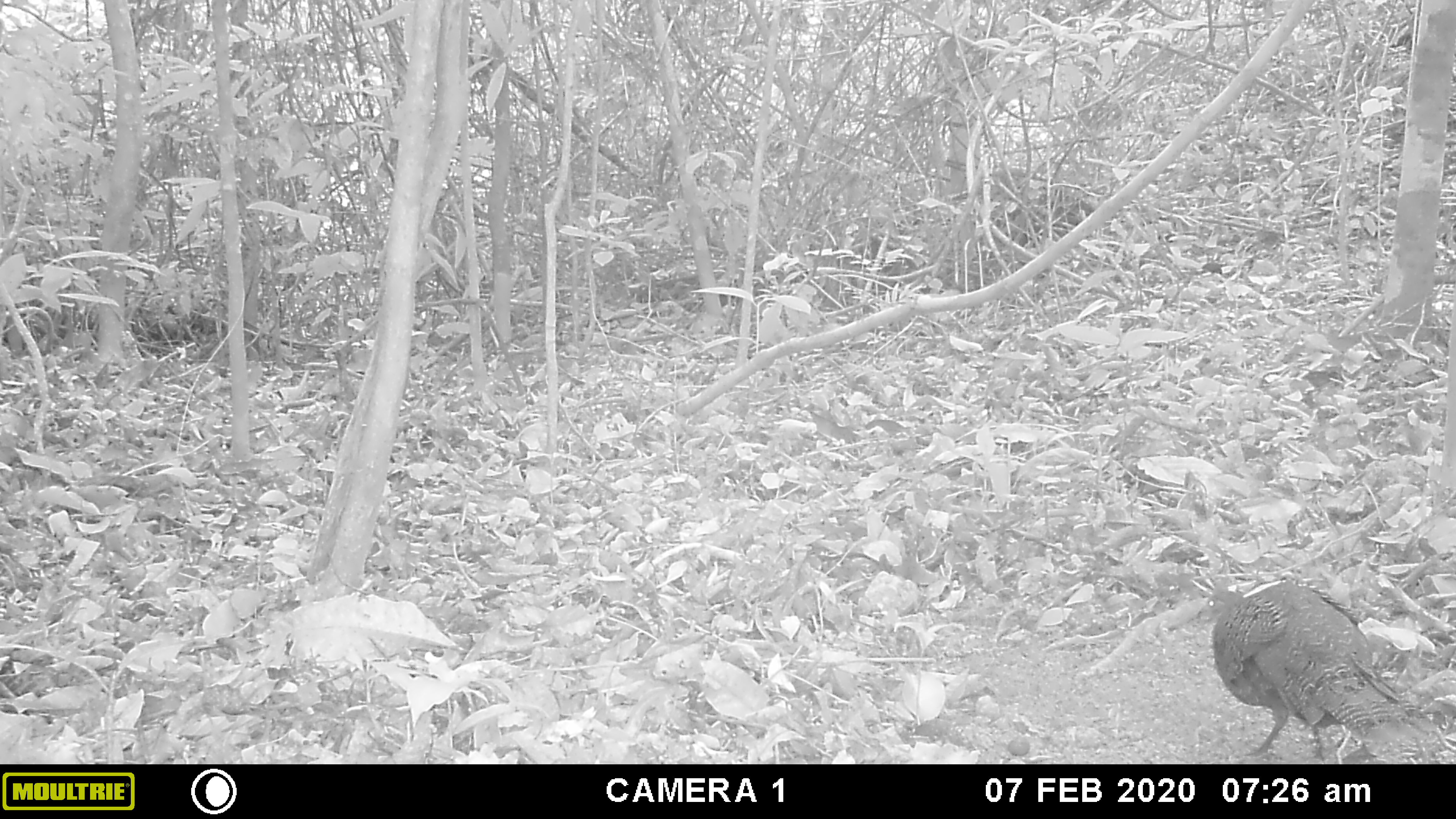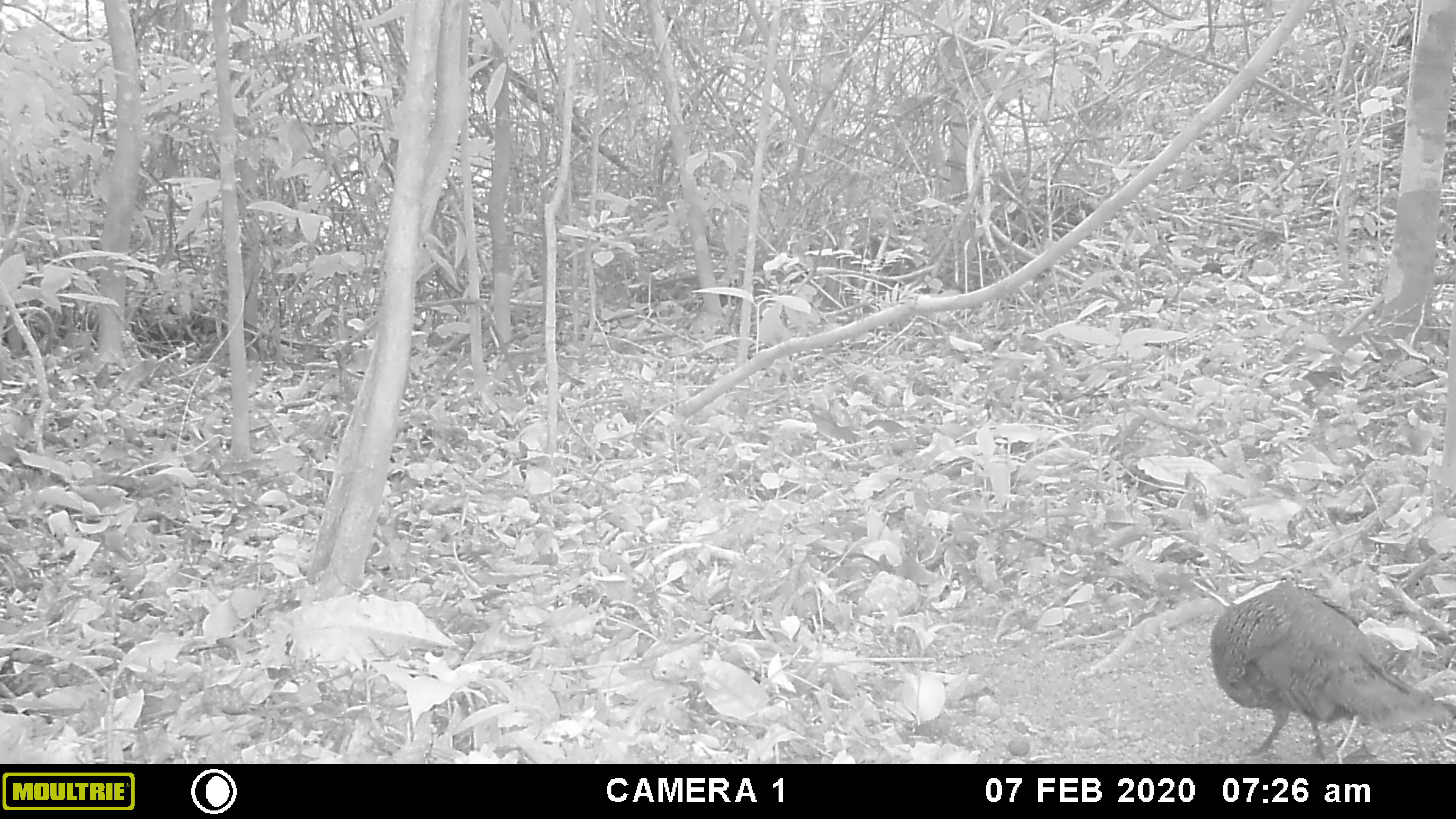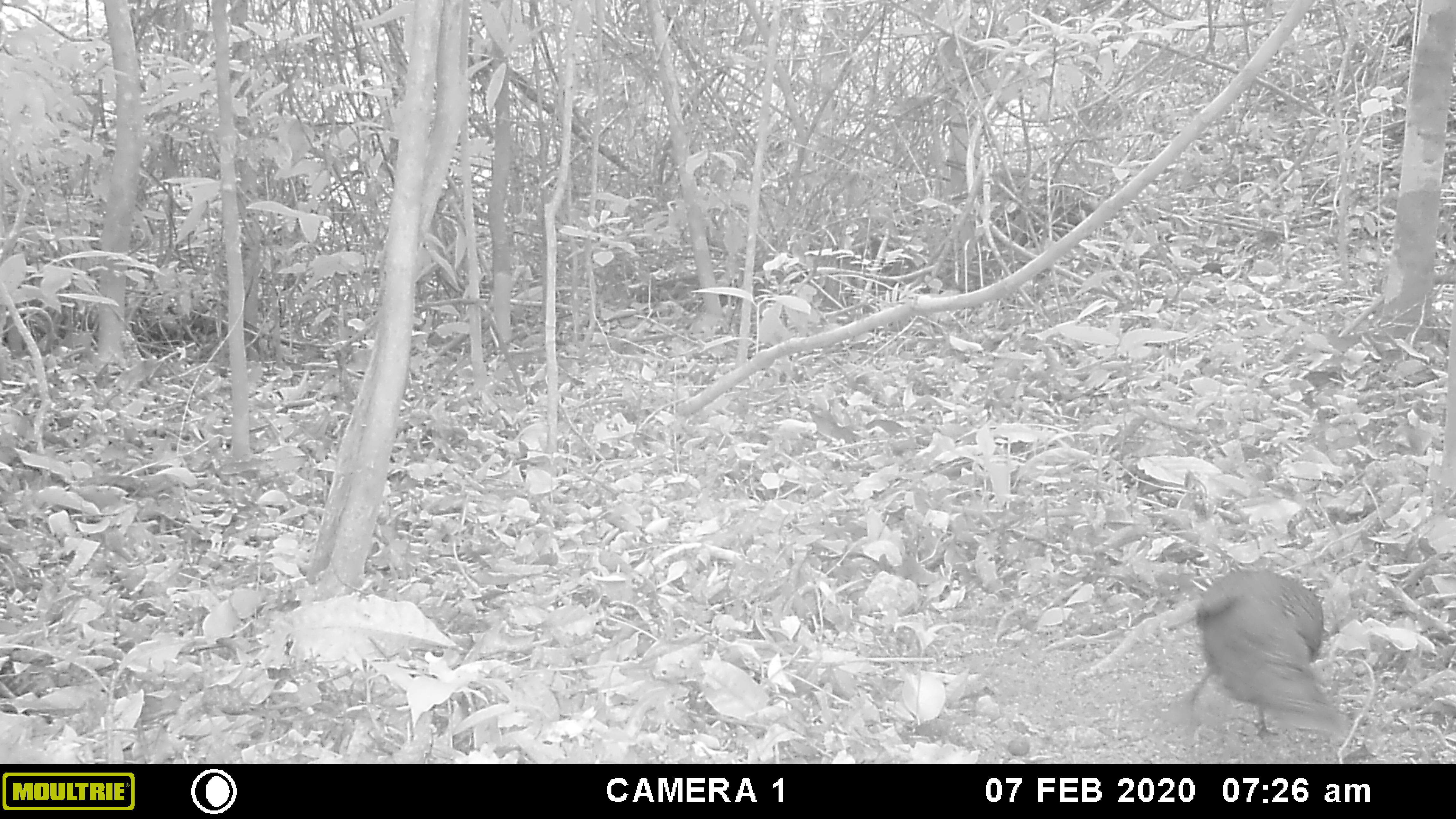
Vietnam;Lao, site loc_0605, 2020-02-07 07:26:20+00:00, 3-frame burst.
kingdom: Animalia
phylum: Chordata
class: Aves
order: Galliformes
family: Phasianidae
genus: Polyplectron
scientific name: Polyplectron bicalcaratum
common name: gray peacock-pheasant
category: grey peacock pheasant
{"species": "grey peacock pheasant (gray peacock-pheasant) (Polyplectron bicalcaratum)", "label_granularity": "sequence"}